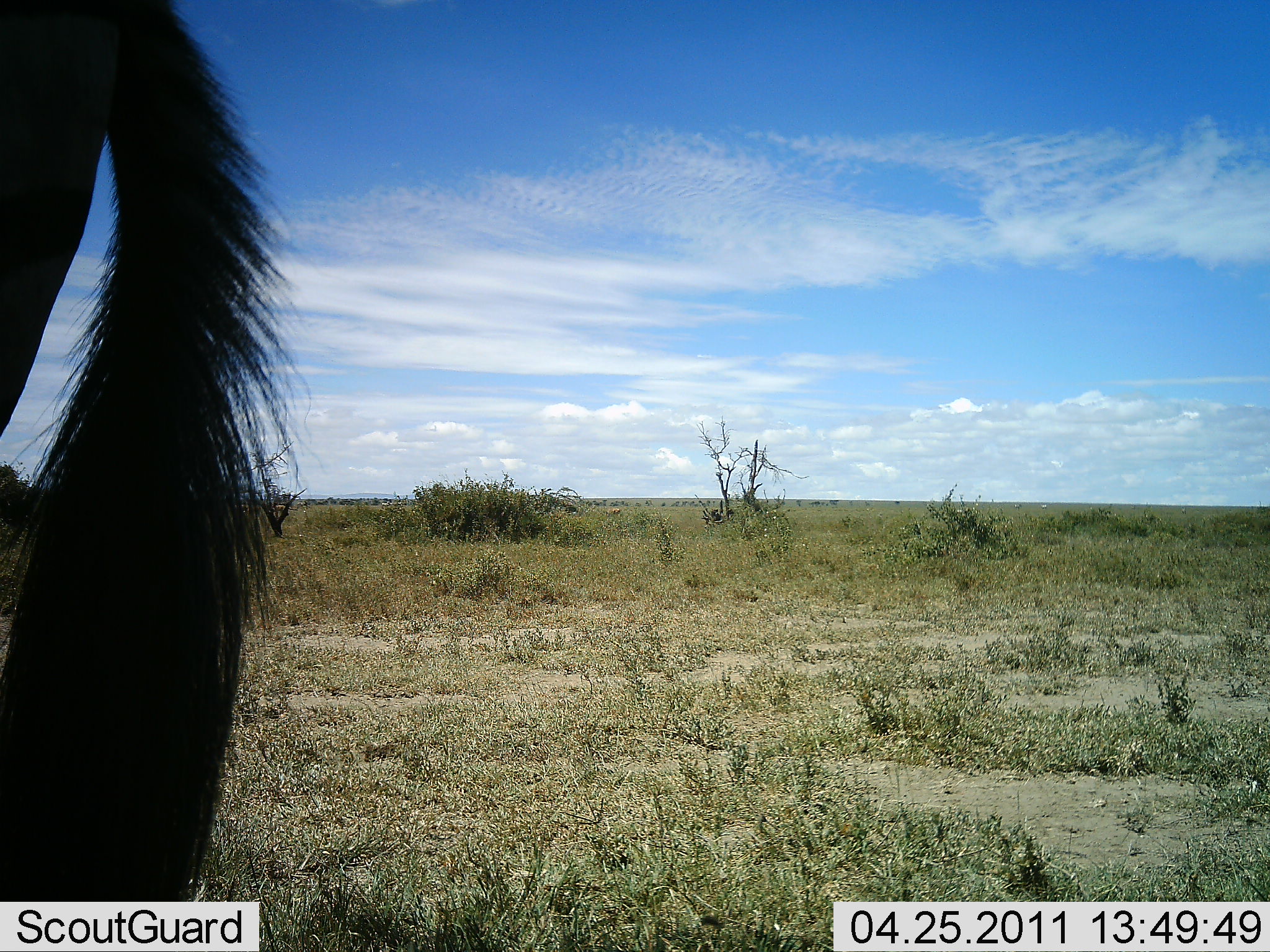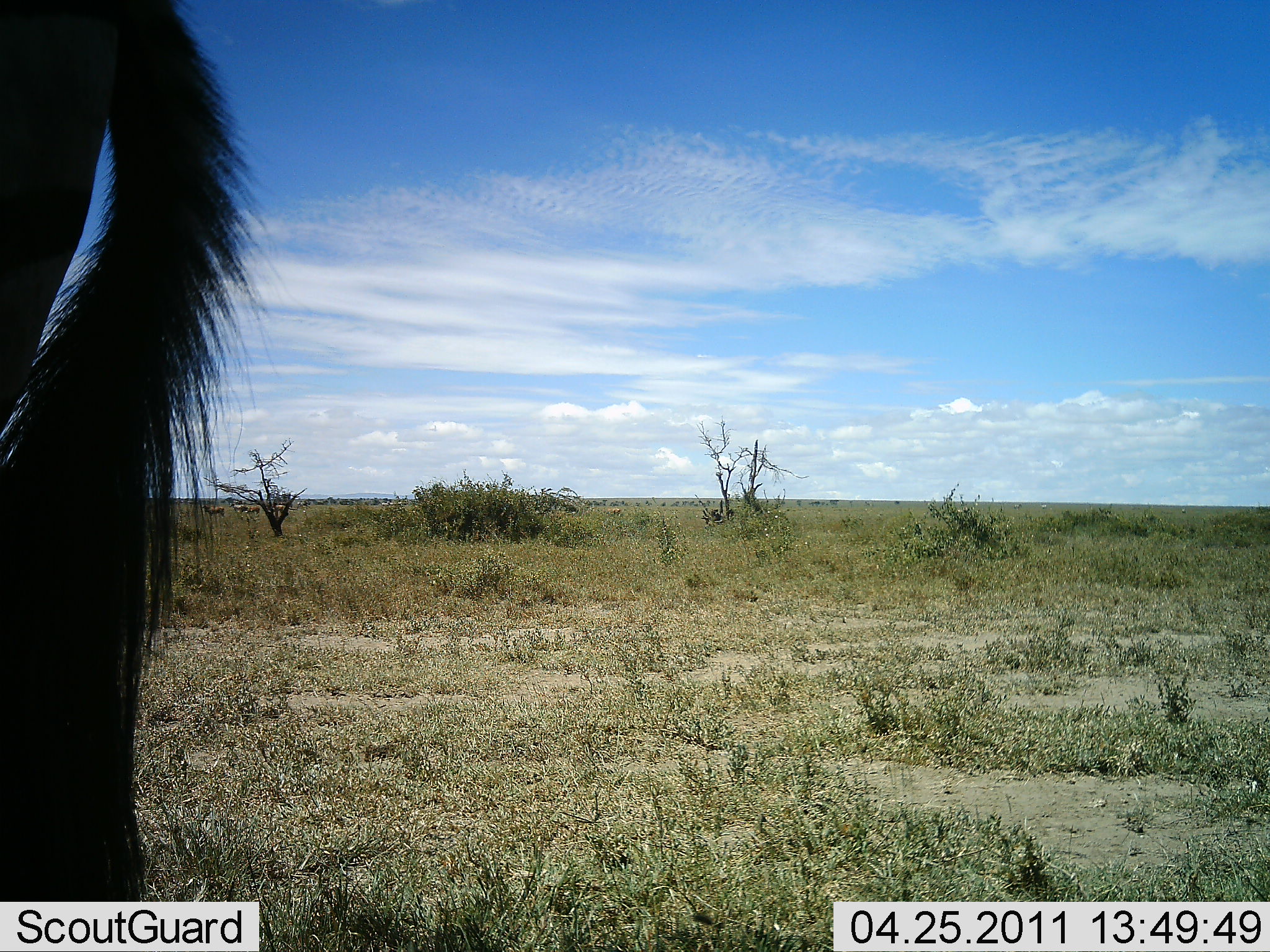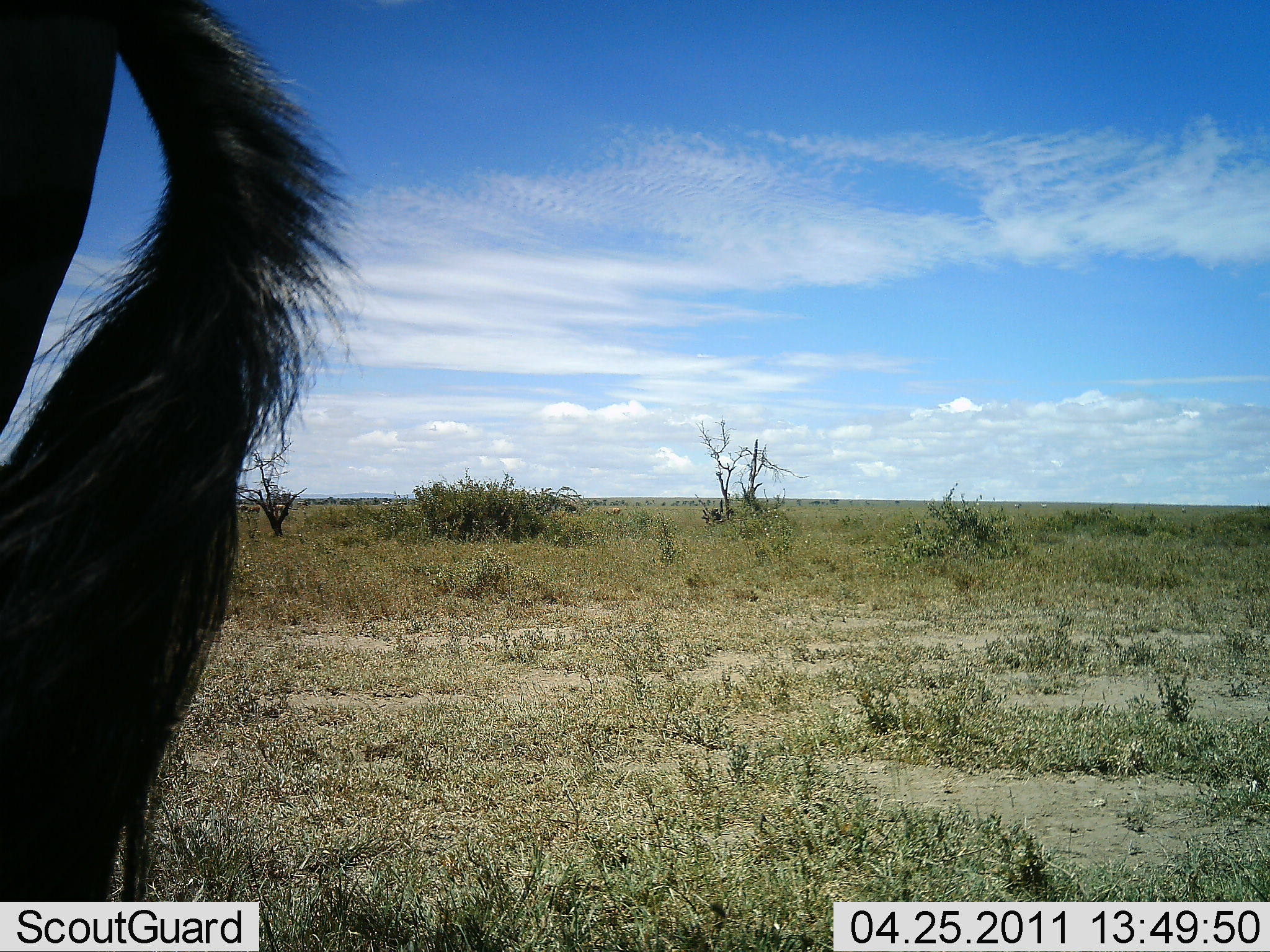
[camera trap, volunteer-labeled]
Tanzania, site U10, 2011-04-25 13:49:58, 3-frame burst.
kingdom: Animalia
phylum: Chordata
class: Mammalia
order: Perissodactyla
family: Equidae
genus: Equus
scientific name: Equus quagga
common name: plains zebra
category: zebra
Zebra (plains zebra) (Equus quagga), count 1. Behavior (volunteer vote fractions): standing 100%, resting 0%, moving 0%, interacting 0%. Young present (vote fraction): 0%. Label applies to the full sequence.